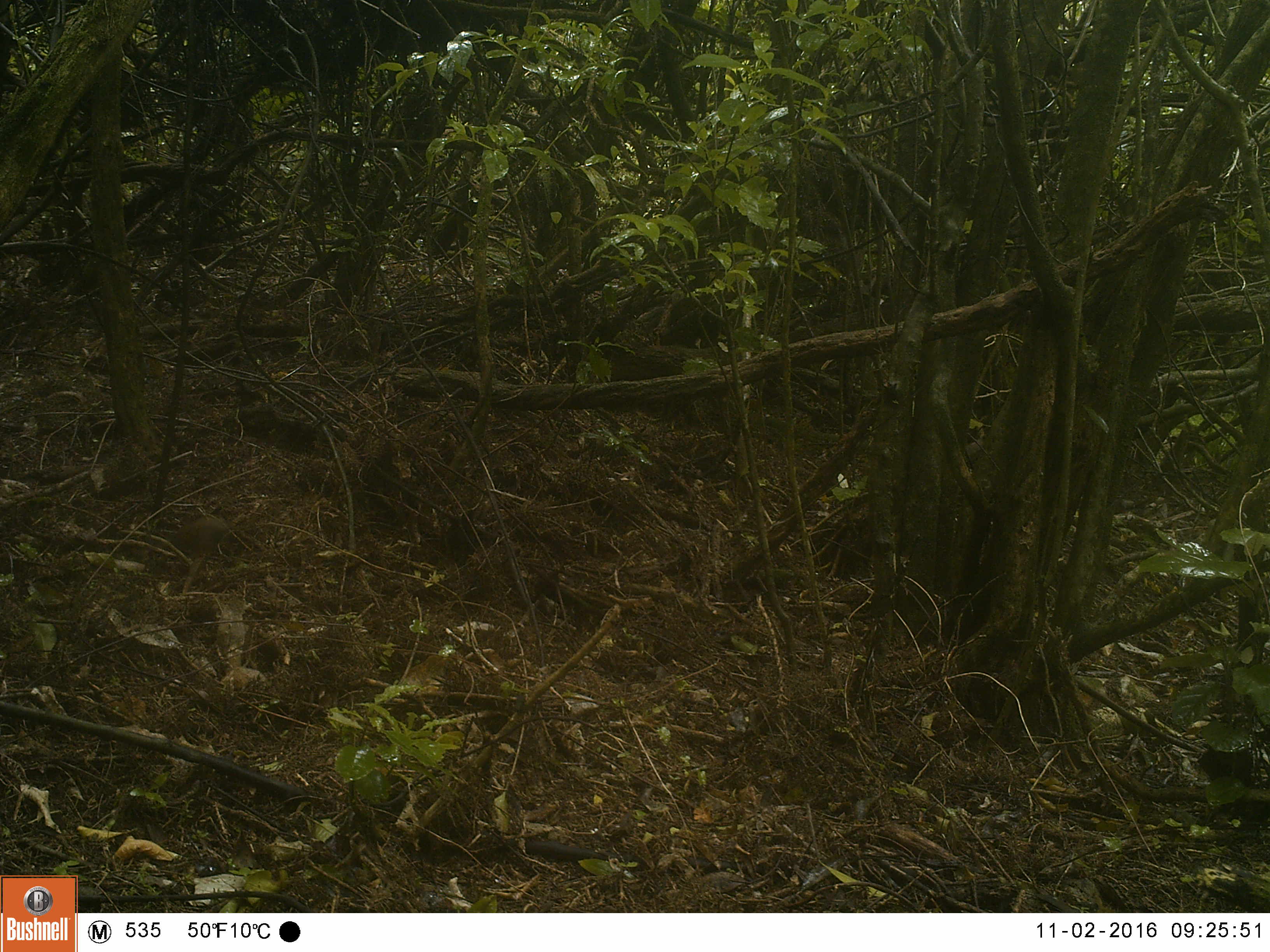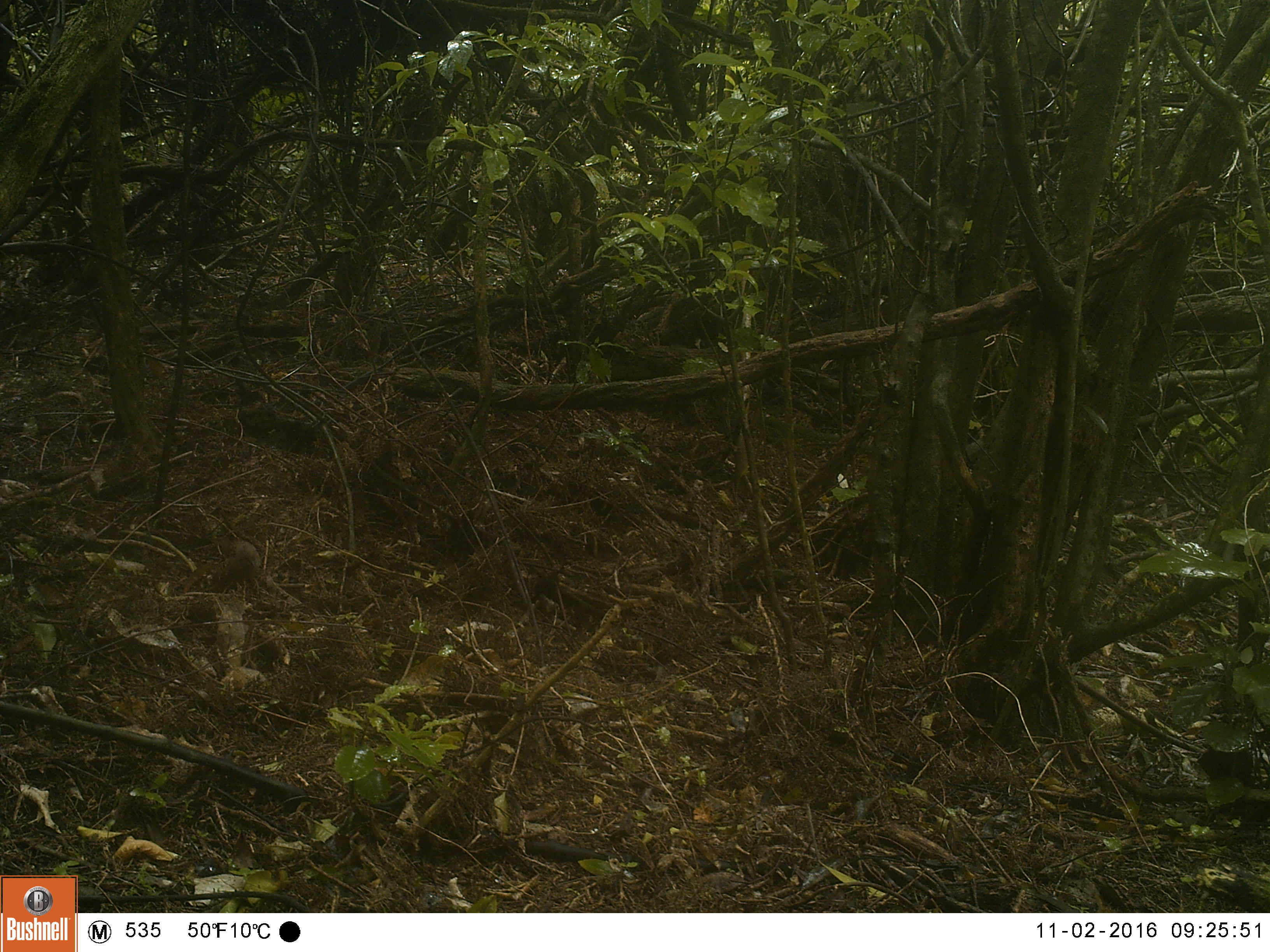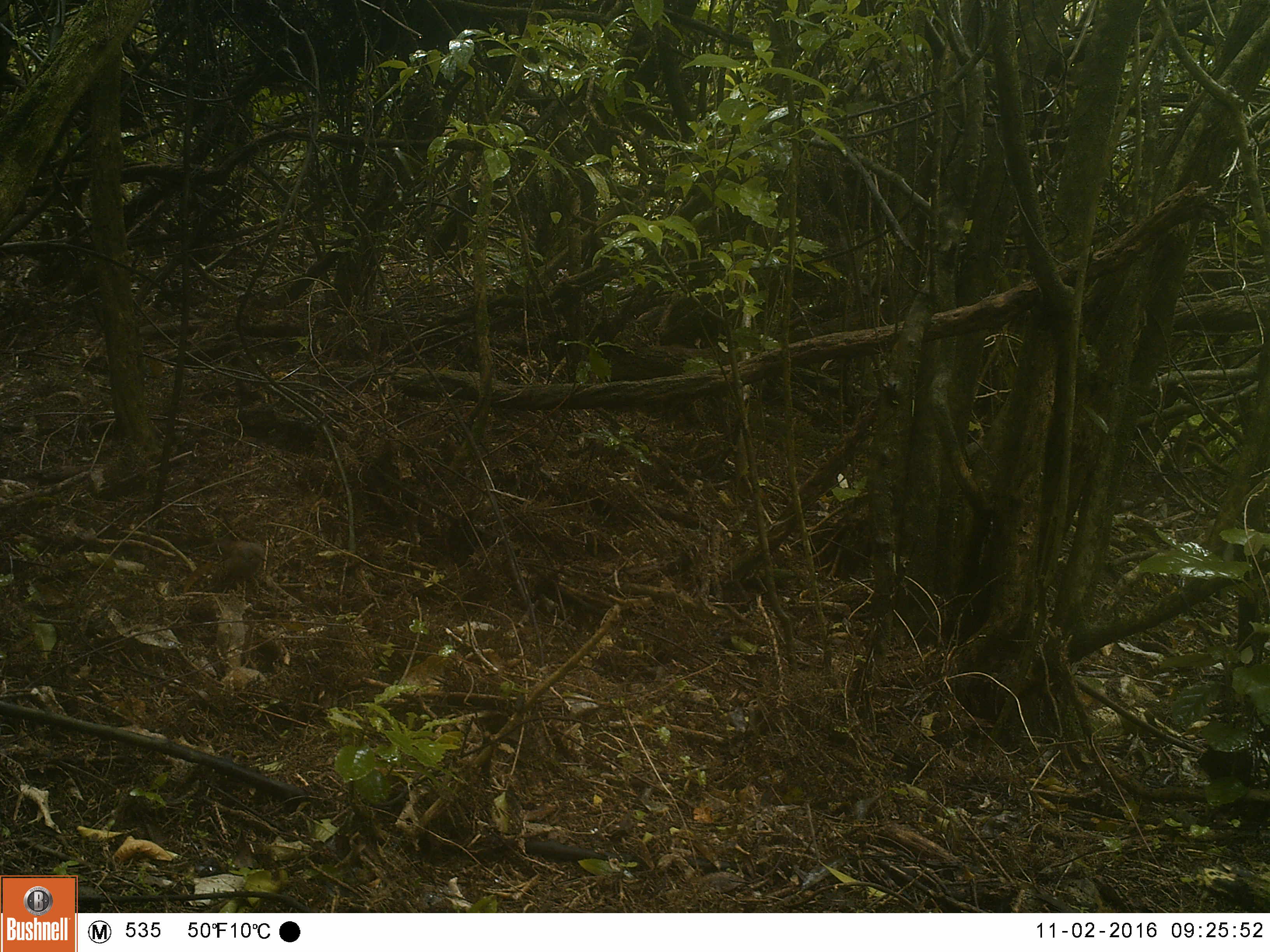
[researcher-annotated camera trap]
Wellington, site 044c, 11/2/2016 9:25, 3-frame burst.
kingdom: Animalia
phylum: Chordata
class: Aves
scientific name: Aves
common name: bird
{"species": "bird (Aves)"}